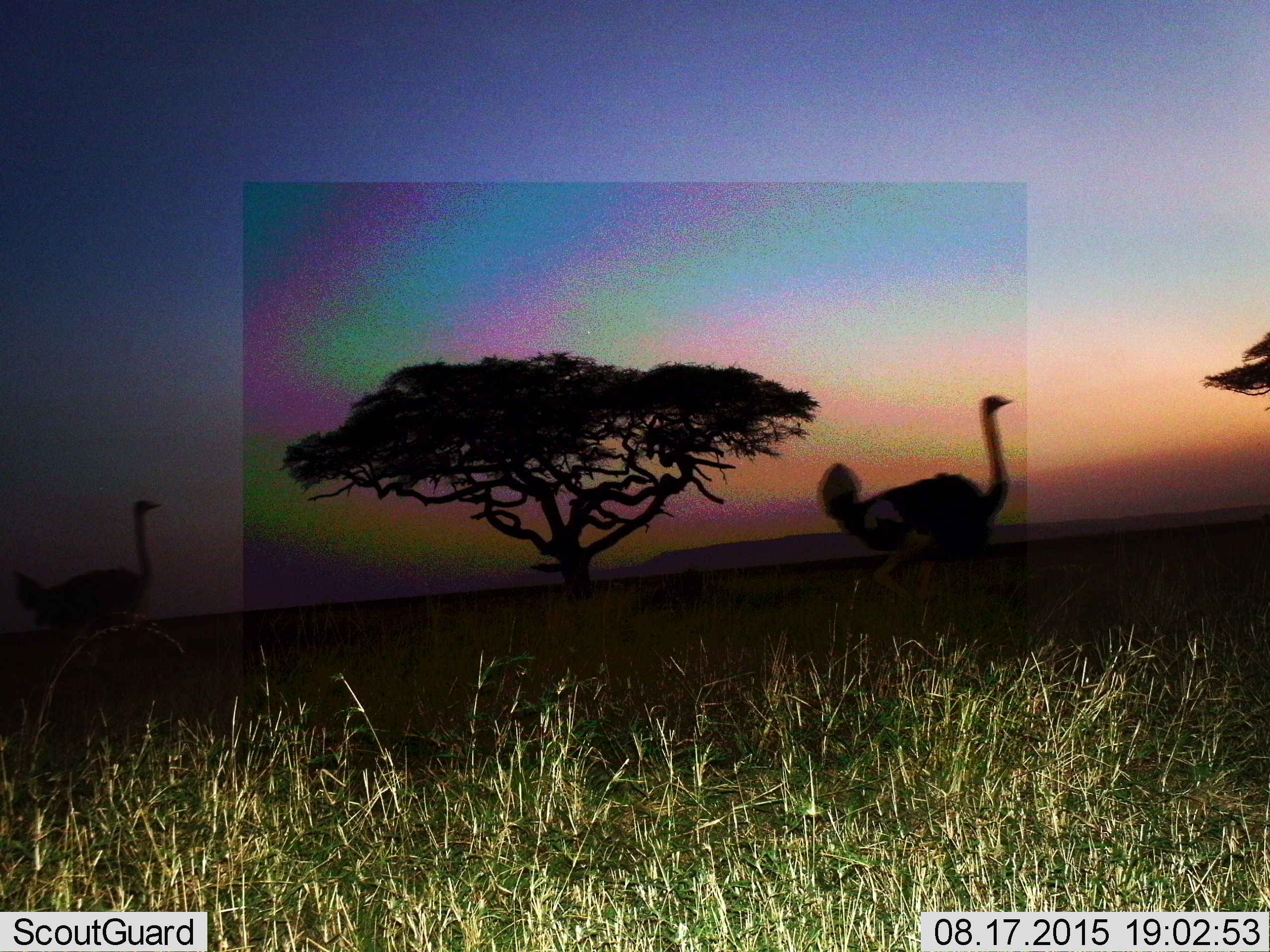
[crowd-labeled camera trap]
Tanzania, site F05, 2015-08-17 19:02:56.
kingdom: Animalia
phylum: Chordata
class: Aves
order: Struthioniformes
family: Struthionidae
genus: Struthio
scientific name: Struthio camelus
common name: ostrich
Ostrich (Struthio camelus), count 2. Behavior (volunteer vote fractions): standing 7%, resting 0%, moving 93%, interacting 0%. Young present (vote fraction): 0%. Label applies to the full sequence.